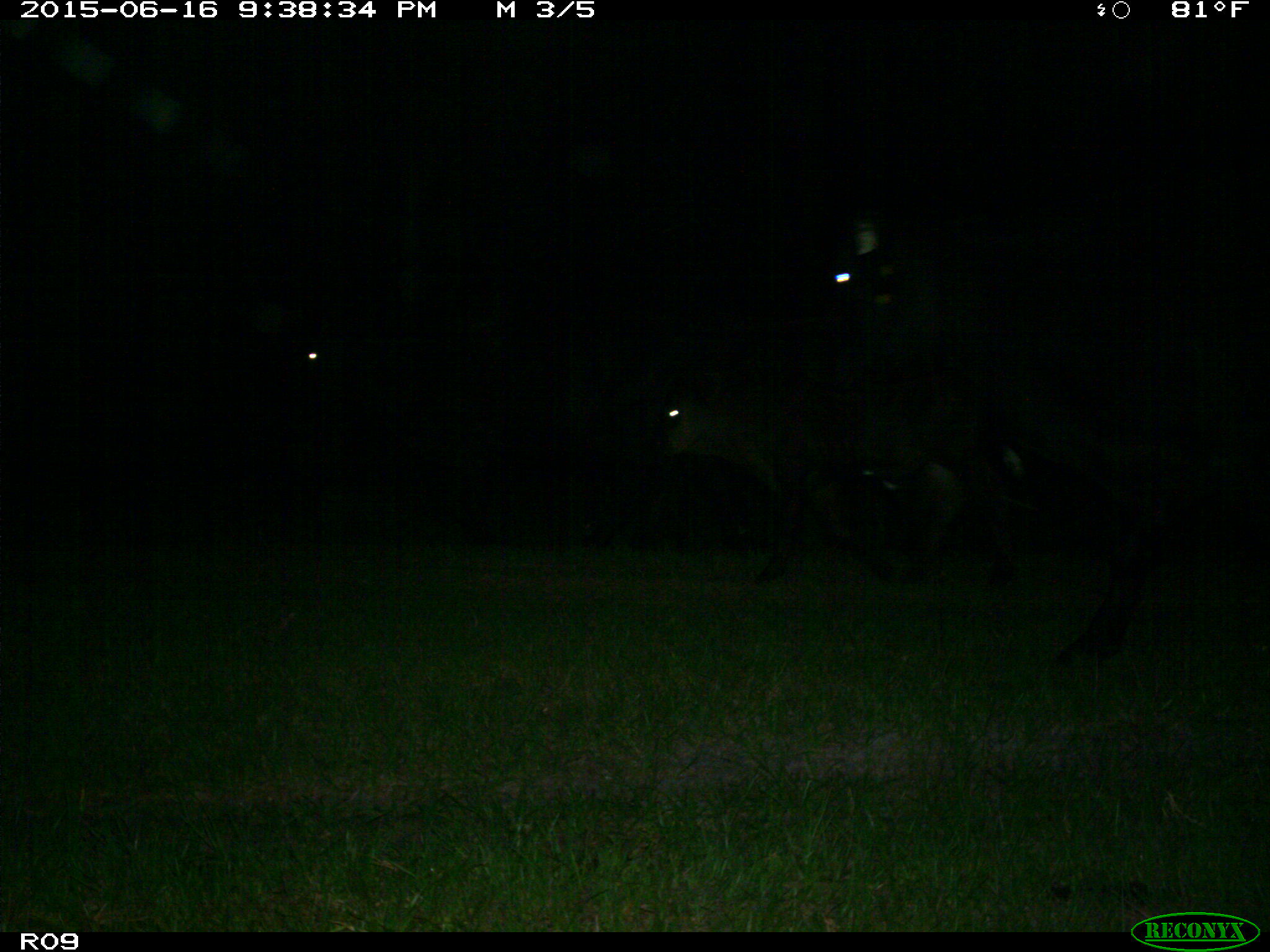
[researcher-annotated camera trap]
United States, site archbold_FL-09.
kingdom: Animalia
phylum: Chordata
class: Mammalia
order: Artiodactyla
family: Bovidae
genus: Bos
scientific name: Bos taurus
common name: domestic cow